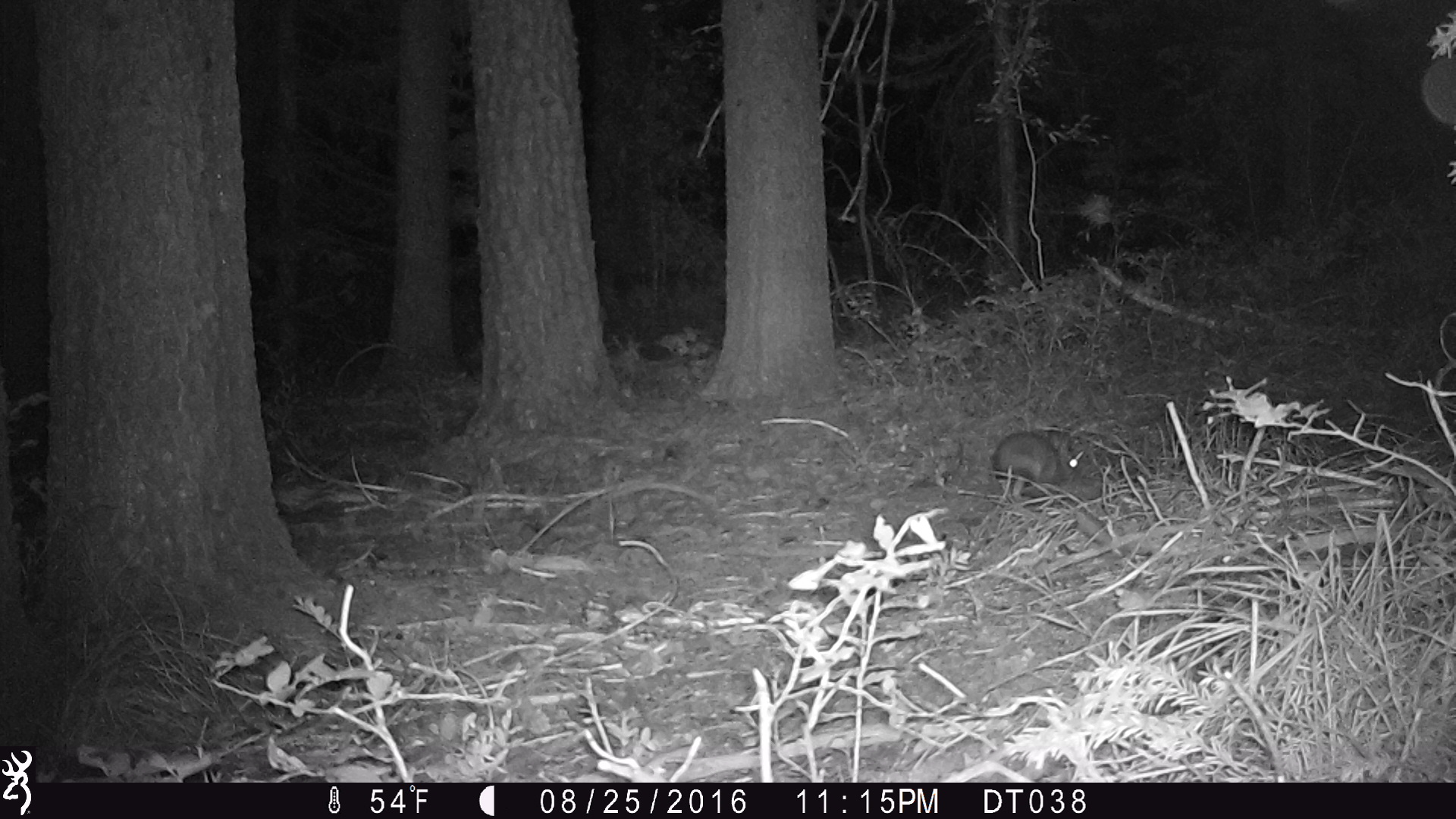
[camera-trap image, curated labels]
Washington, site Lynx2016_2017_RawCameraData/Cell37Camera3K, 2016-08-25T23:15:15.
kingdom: Animalia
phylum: Chordata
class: Mammalia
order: Lagomorpha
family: Leporidae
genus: Lepus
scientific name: Lepus americanus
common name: snowshoe hare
Lepus americanus (snowshoe hare). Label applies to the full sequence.